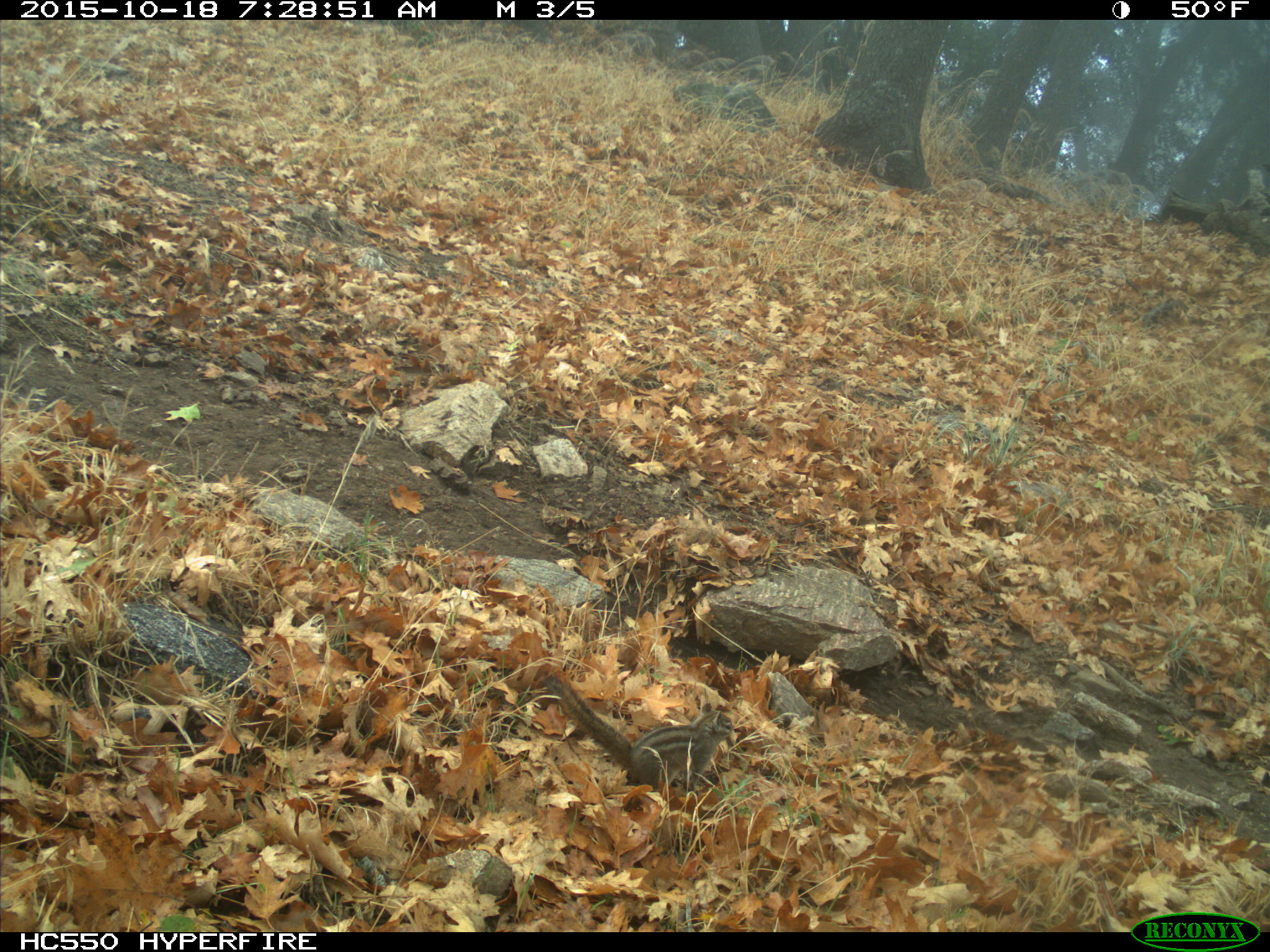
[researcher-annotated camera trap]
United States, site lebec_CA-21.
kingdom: Animalia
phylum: Chordata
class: Mammalia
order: Rodentia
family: Sciuridae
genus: Tamias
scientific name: Tamias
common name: chipmunk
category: unidentified chipmunk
Unidentified chipmunk (chipmunk) (Tamias).